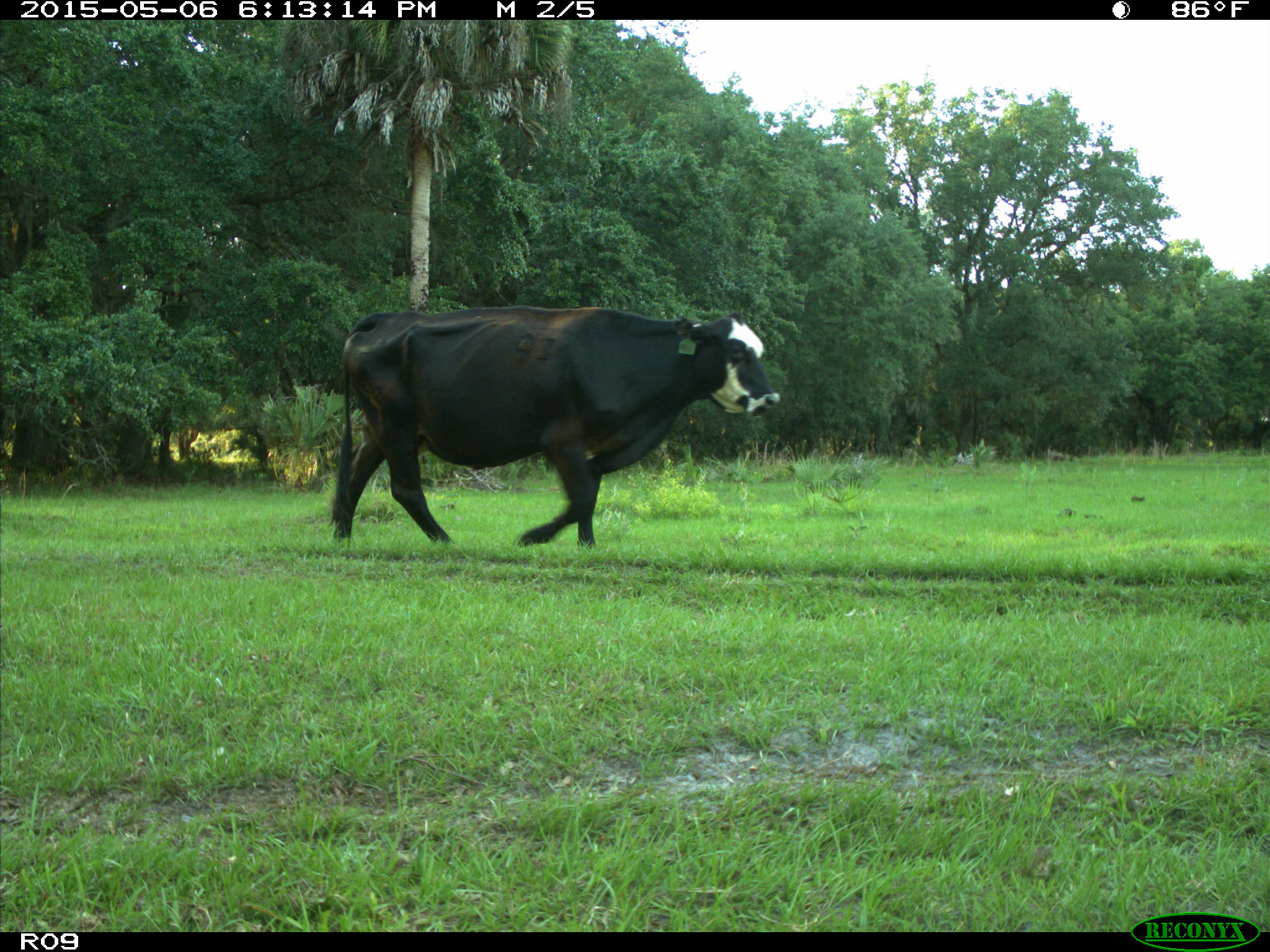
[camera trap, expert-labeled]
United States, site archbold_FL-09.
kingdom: Animalia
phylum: Chordata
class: Mammalia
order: Artiodactyla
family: Bovidae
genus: Bos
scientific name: Bos taurus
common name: domestic cow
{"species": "Bos taurus (domestic cow)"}